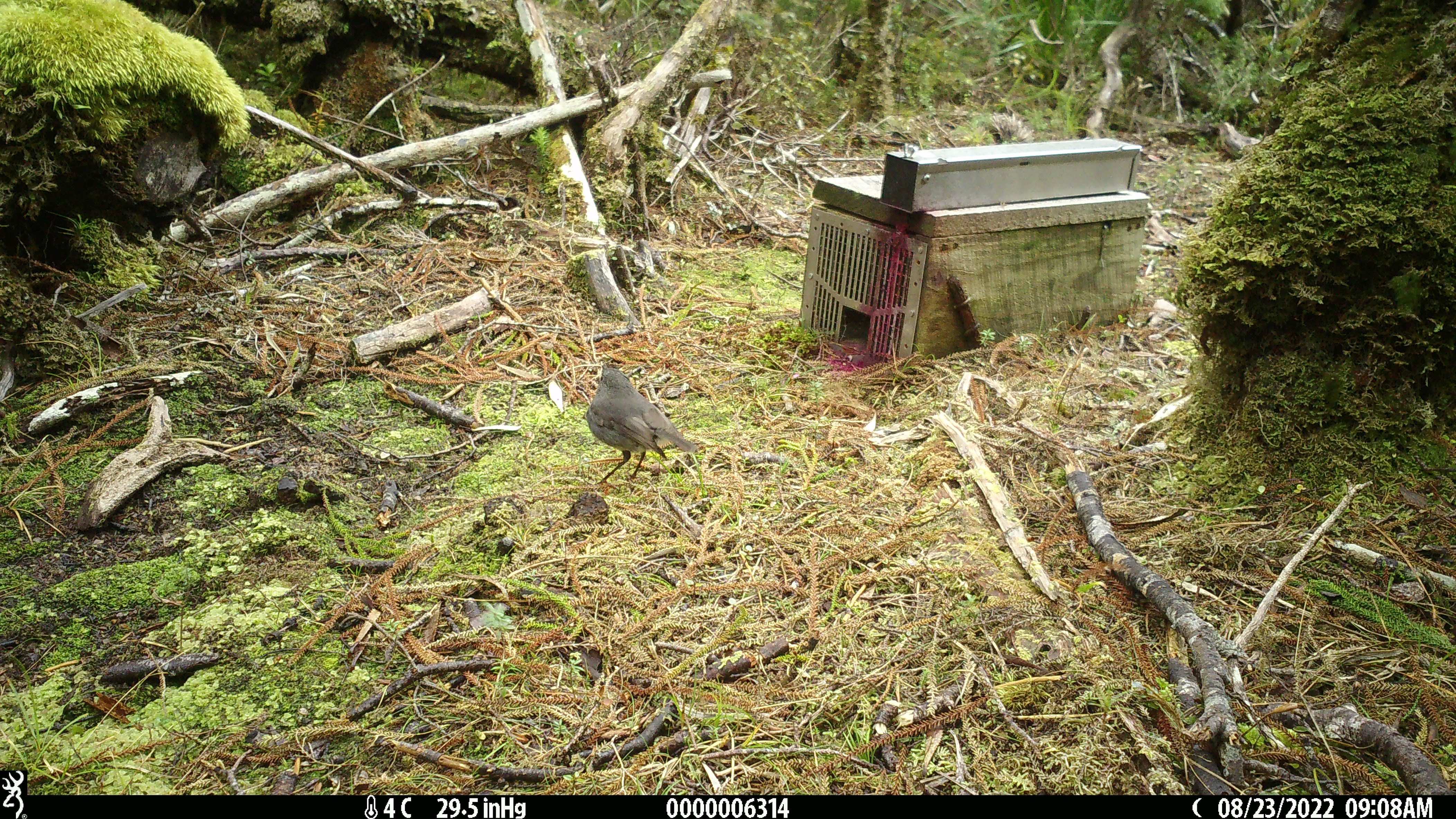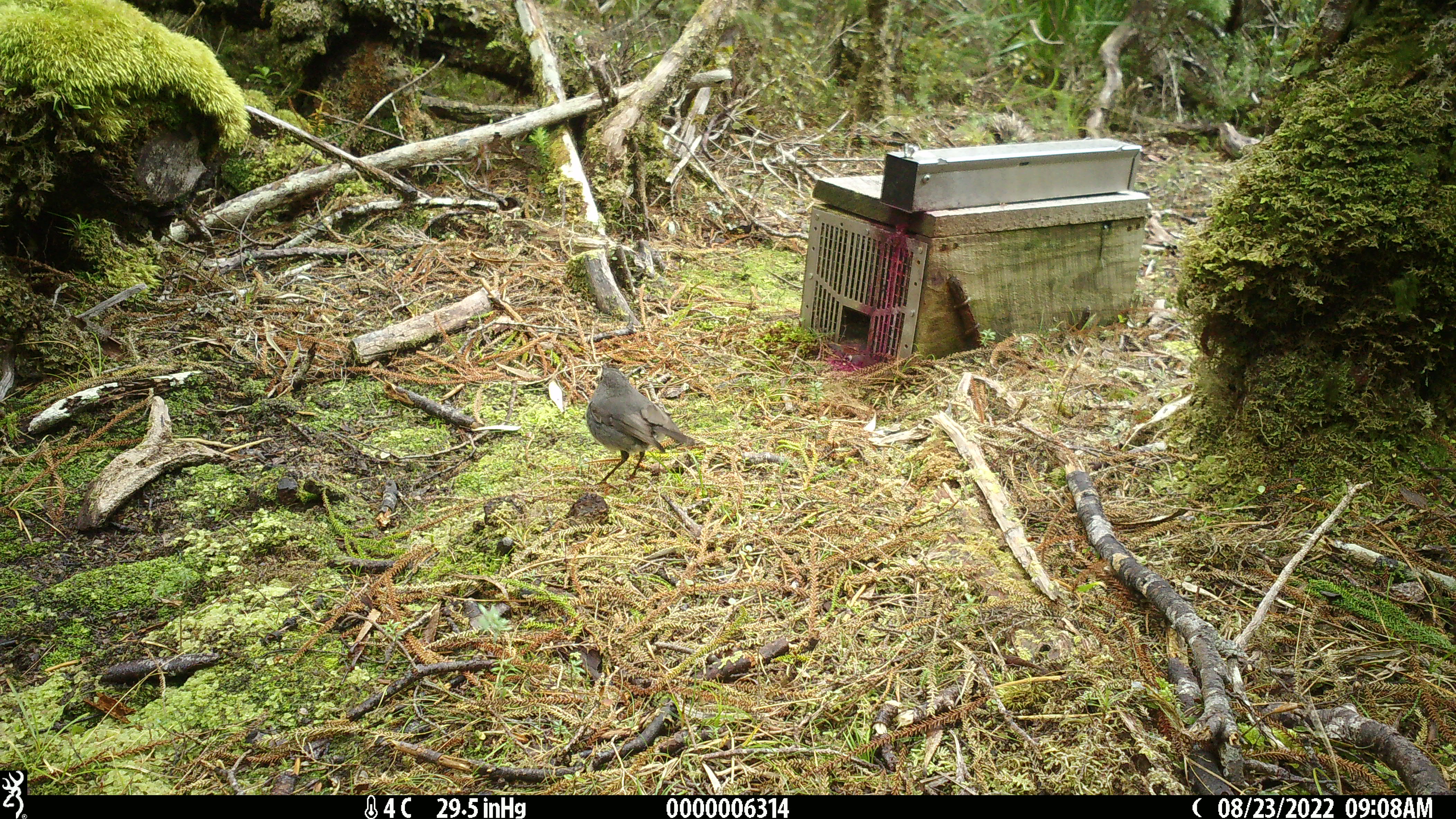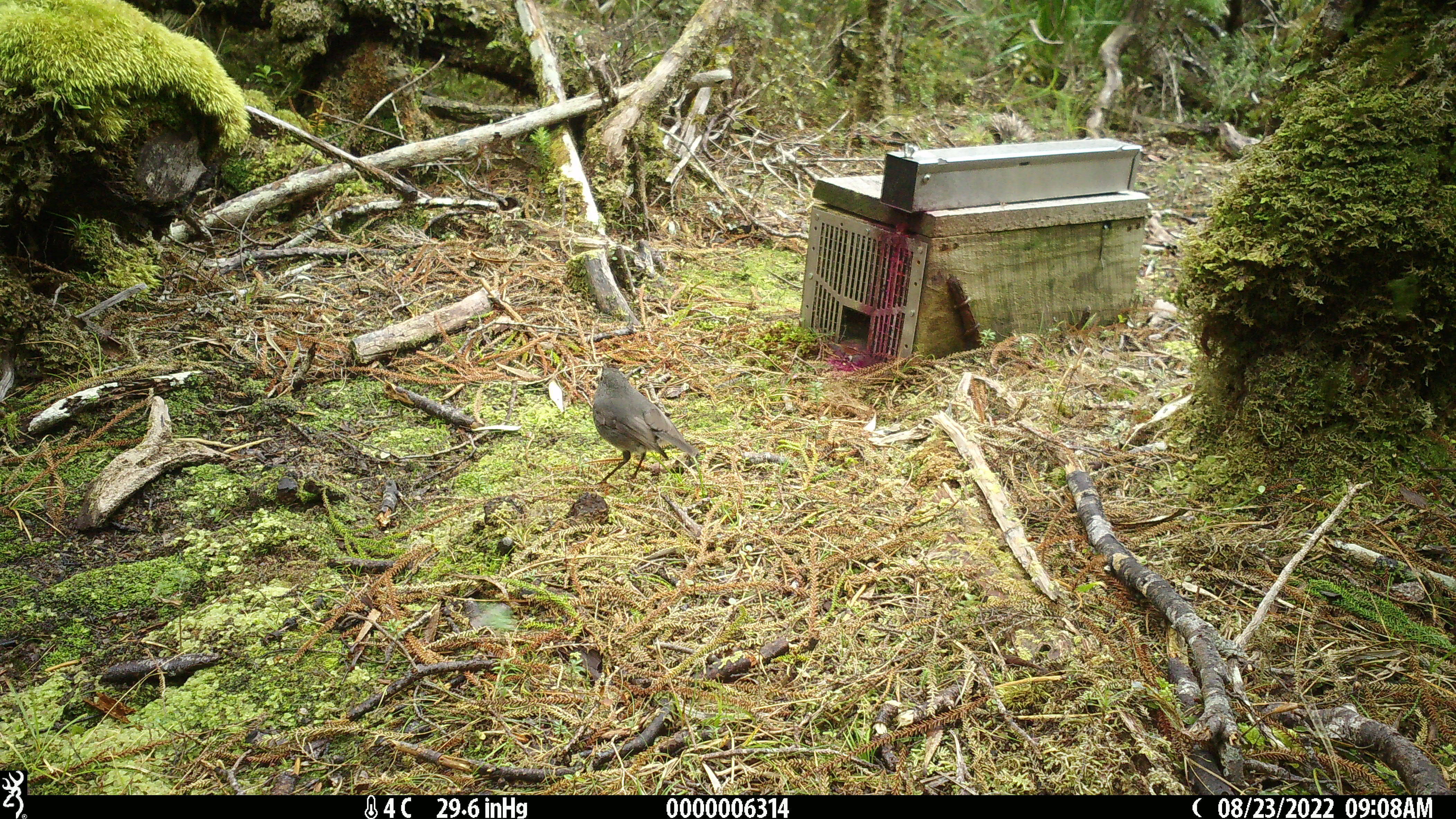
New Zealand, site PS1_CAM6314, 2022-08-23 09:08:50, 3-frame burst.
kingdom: Animalia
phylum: Chordata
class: Aves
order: Passeriformes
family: Petroicidae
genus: Petroica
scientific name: Petroica australis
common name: new zealand robin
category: robin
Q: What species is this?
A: Robin (new zealand robin) (Petroica australis).